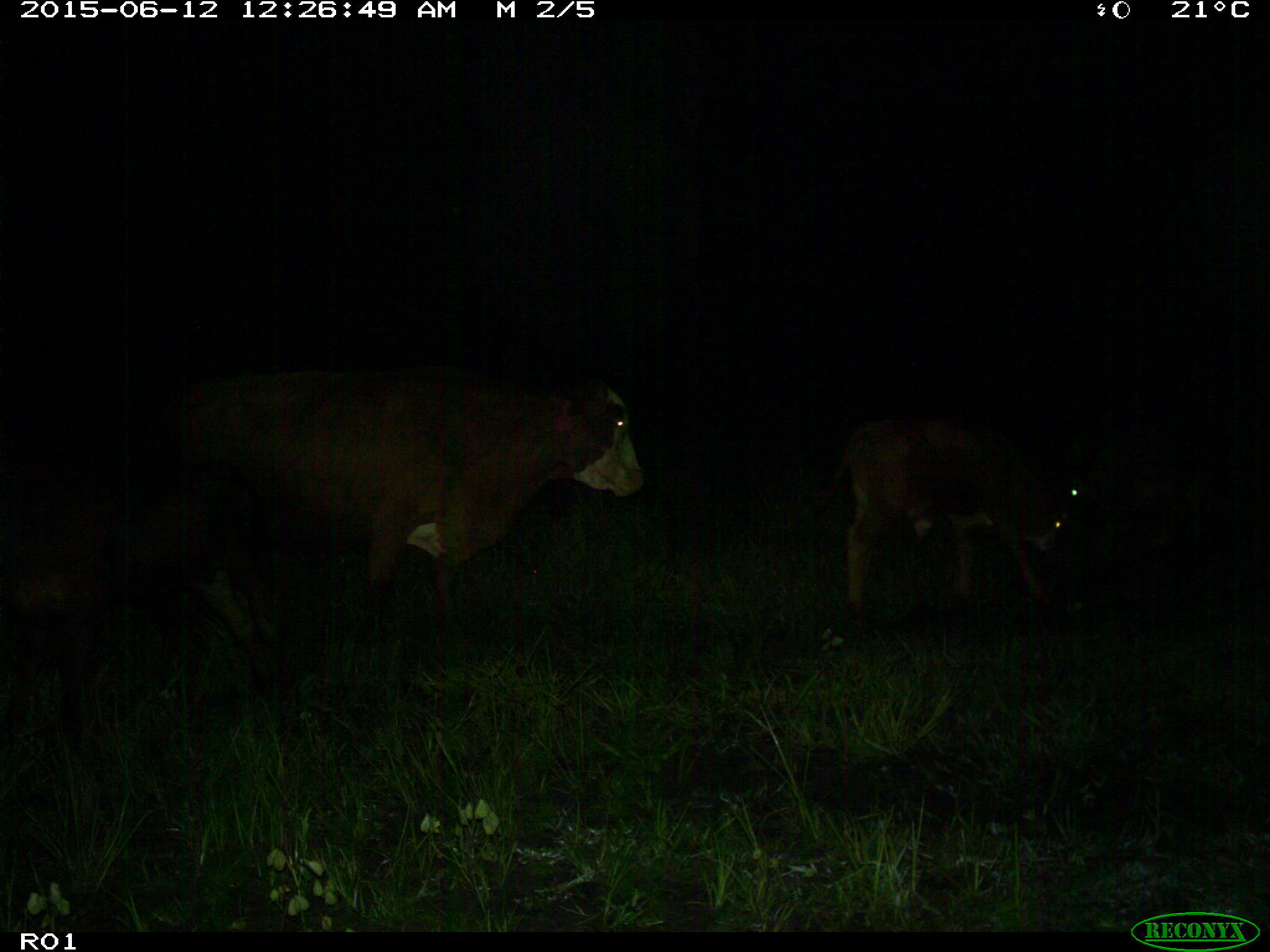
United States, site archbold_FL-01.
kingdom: Animalia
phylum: Chordata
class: Mammalia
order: Artiodactyla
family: Bovidae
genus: Bos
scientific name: Bos taurus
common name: domestic cow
Bos taurus (domestic cow).